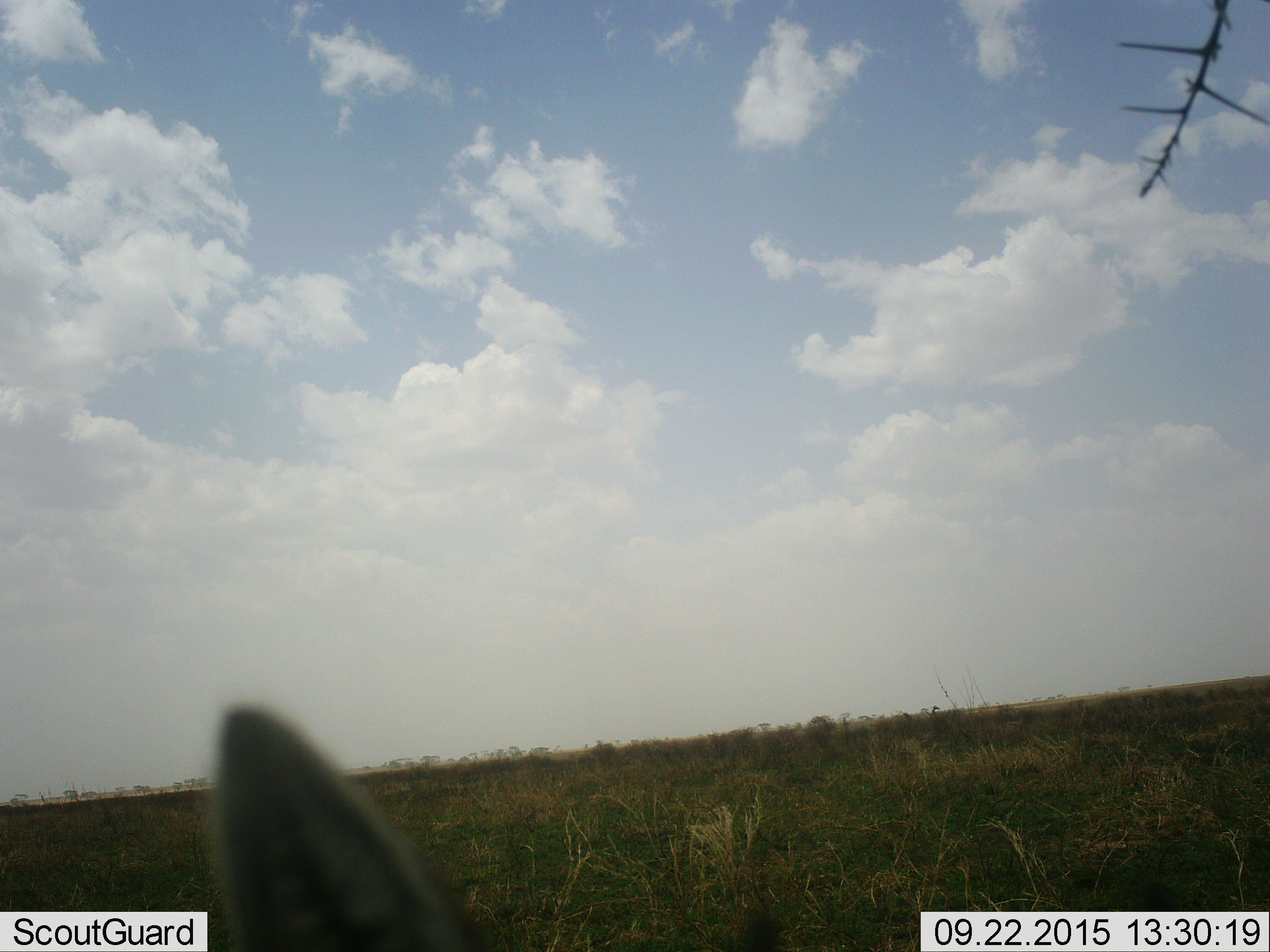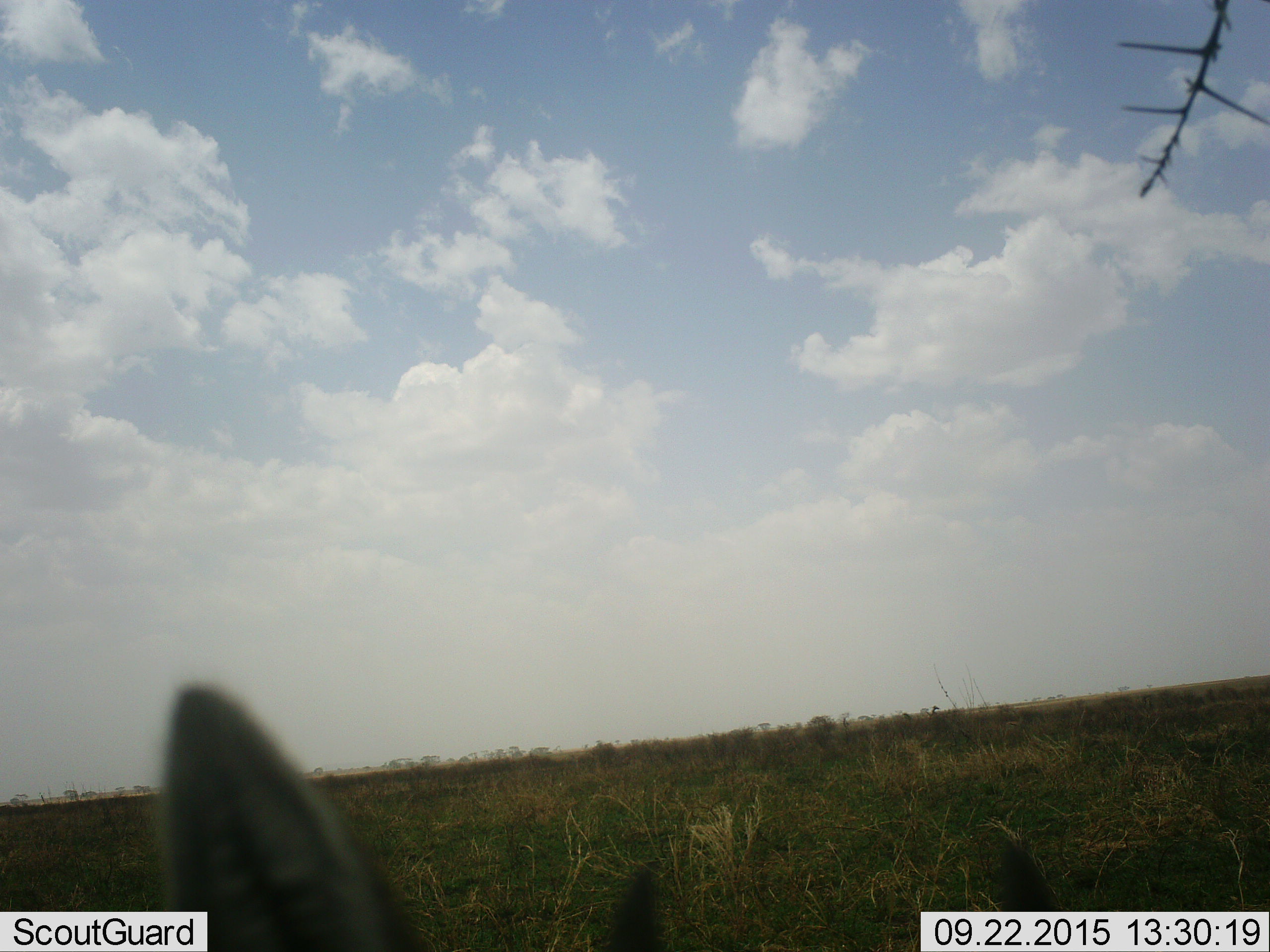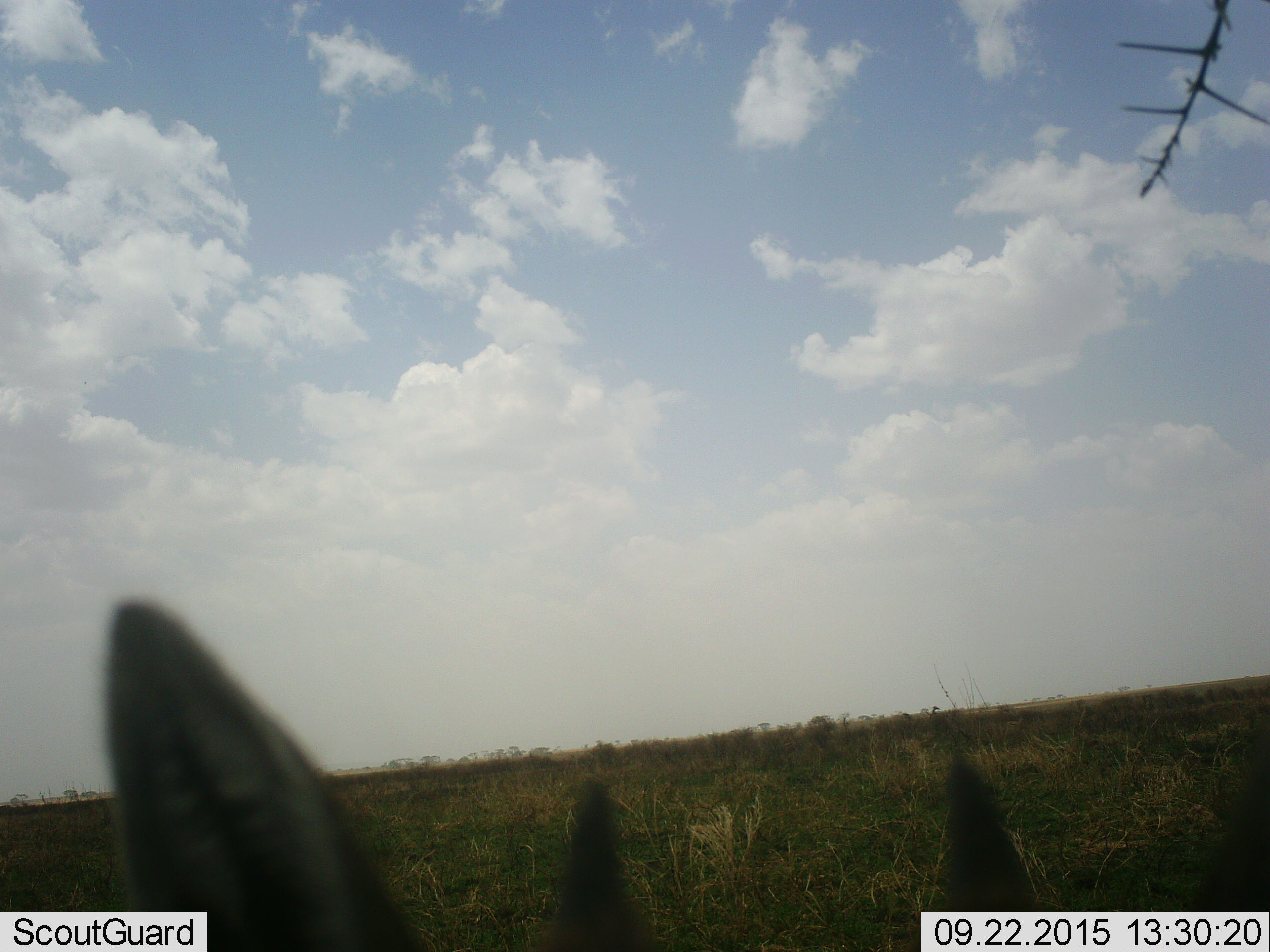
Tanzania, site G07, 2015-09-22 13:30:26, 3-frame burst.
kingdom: Animalia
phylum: Chordata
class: Mammalia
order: Artiodactyla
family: Bovidae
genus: Eudorcas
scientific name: Eudorcas thomsonii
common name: thomson's gazelle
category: gazellethomsons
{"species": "gazellethomsons (thomson's gazelle) (Eudorcas thomsonii)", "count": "1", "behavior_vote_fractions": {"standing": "60%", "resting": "20%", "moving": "0%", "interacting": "0%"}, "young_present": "0%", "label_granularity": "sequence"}